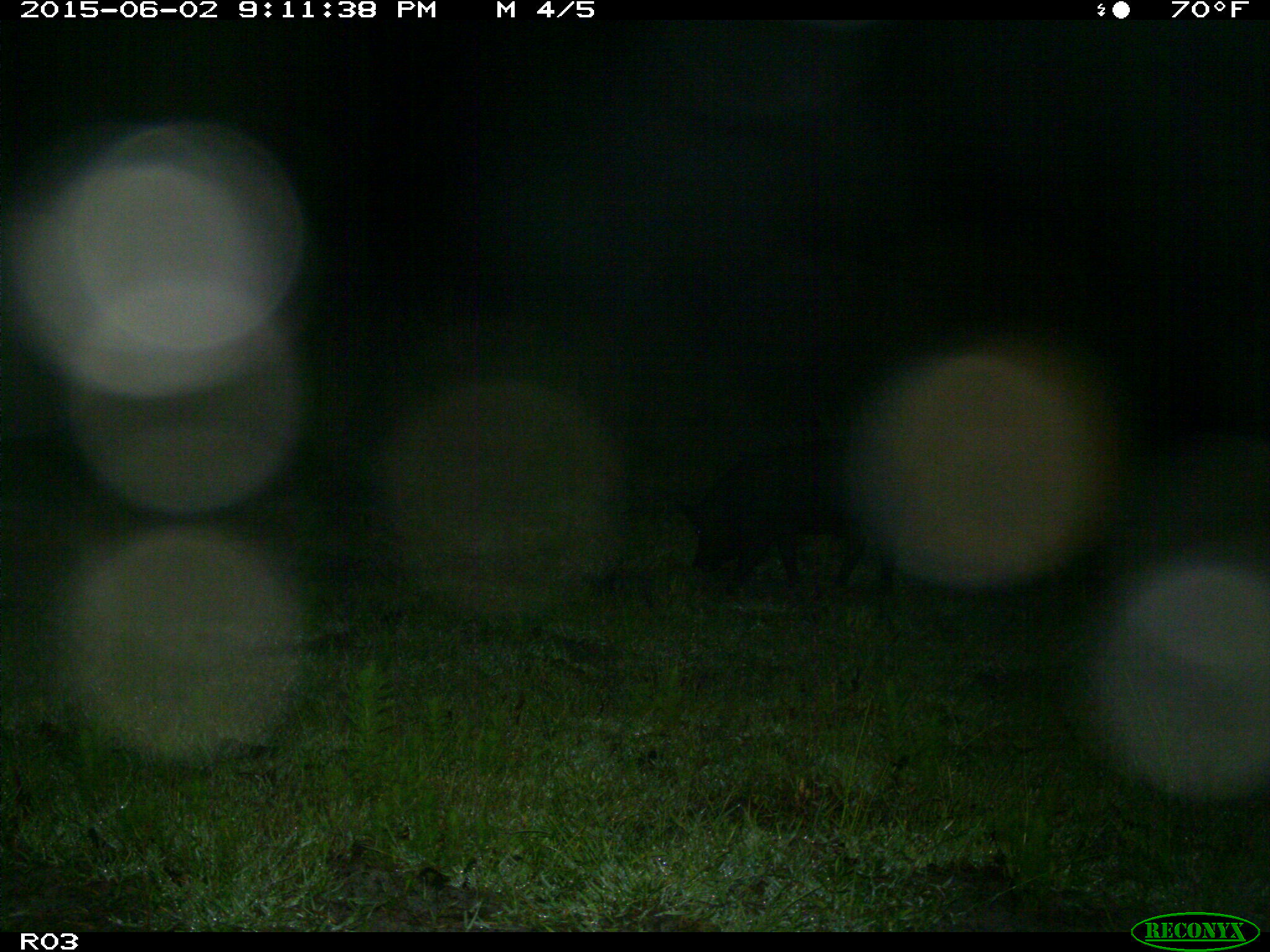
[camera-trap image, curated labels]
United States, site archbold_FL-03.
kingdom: Animalia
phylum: Chordata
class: Mammalia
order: Artiodactyla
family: Suidae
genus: Sus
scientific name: Sus scrofa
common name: wild boar